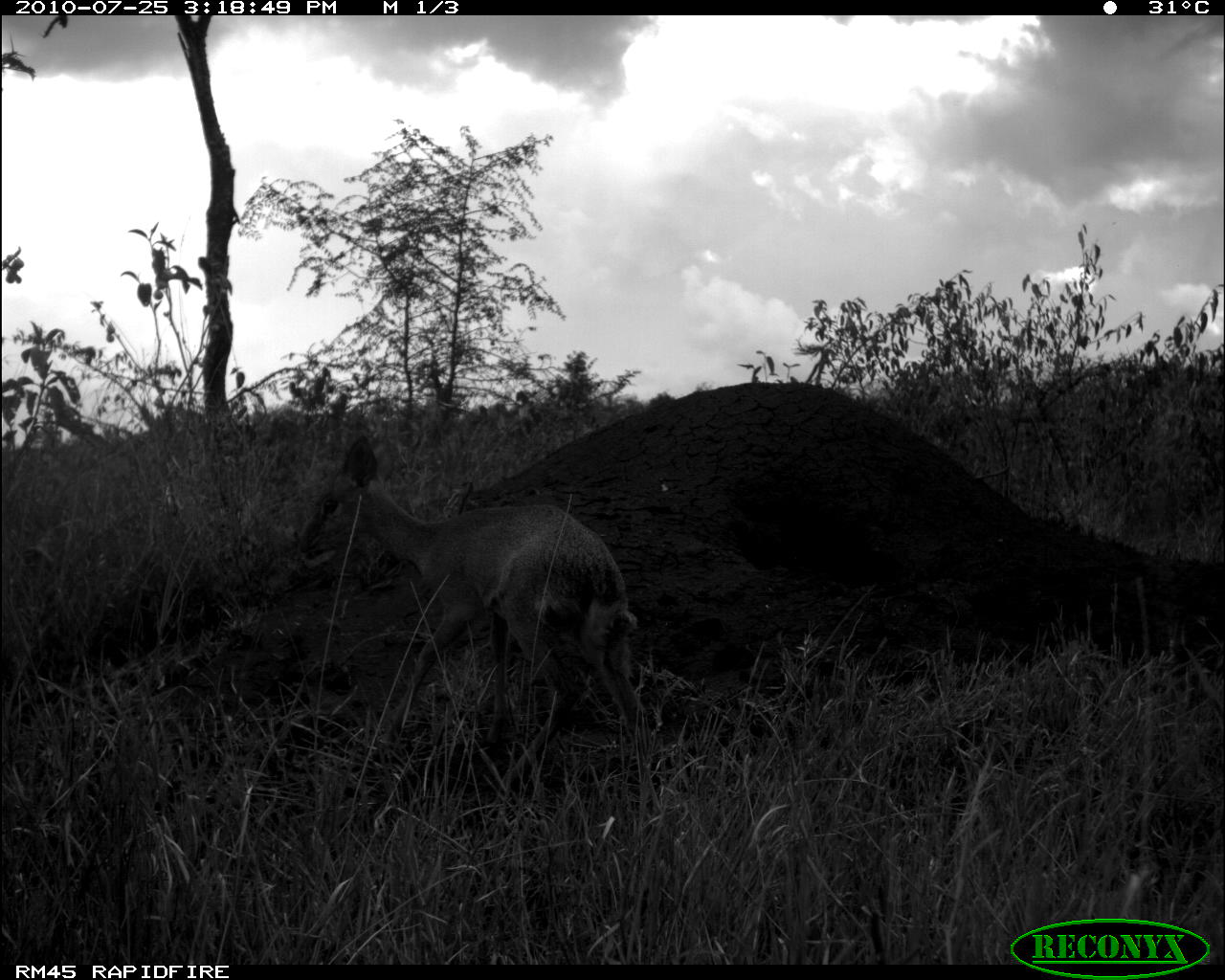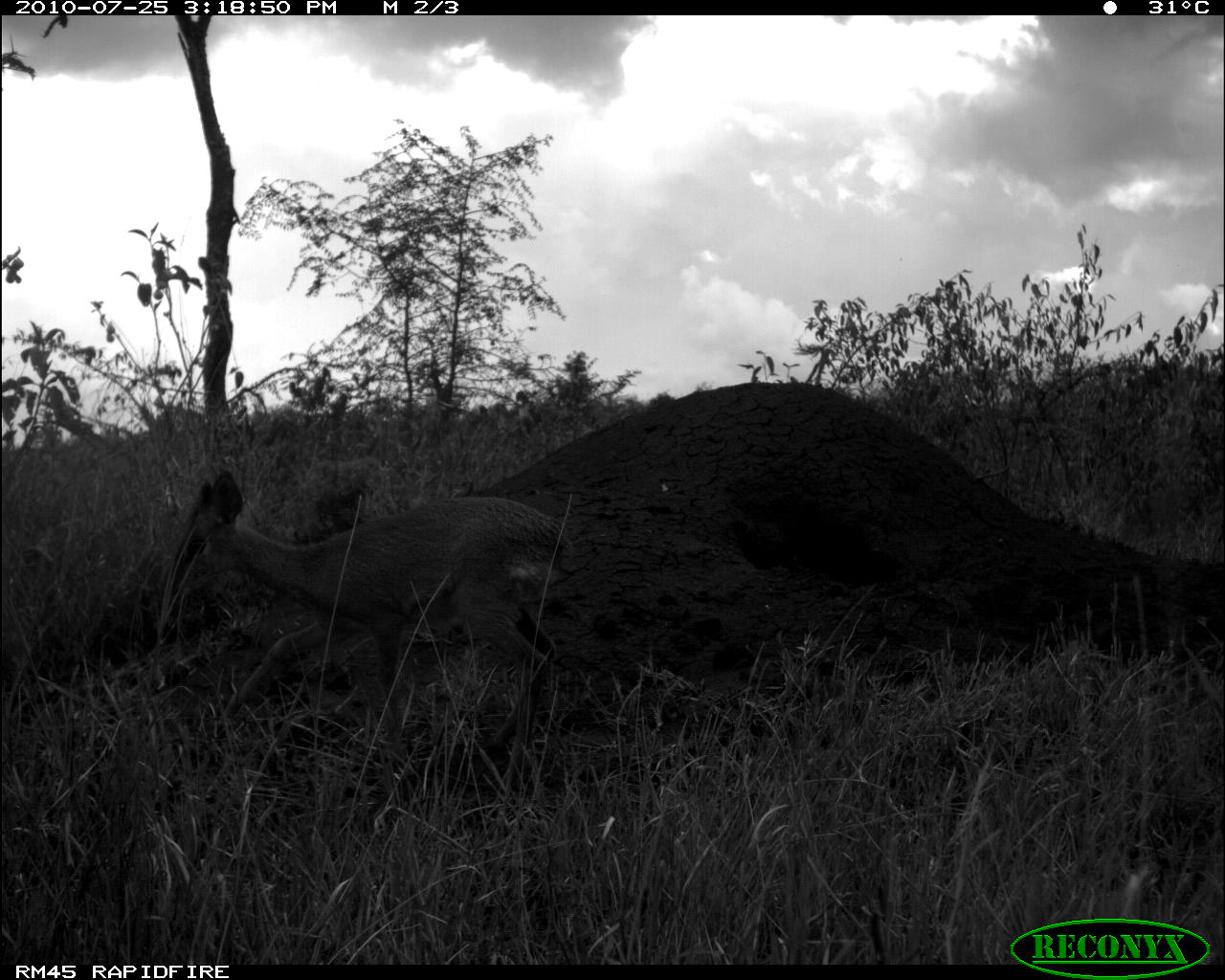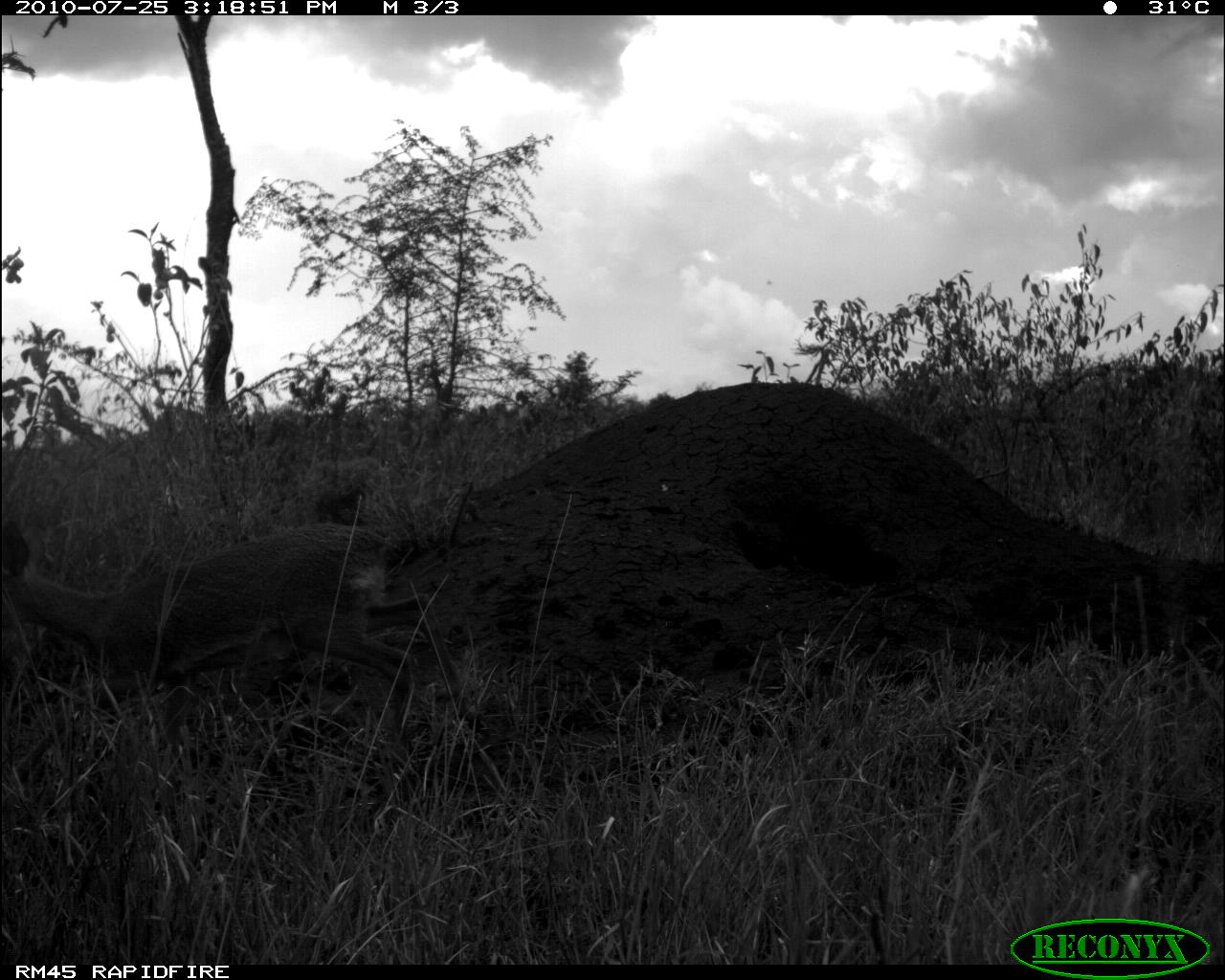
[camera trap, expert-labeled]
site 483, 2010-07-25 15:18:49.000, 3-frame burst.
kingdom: Animalia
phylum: Chordata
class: Mammalia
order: Artiodactyla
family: Bovidae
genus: Madoqua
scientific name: Madoqua guentheri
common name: günther's dik-dik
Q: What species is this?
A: Madoqua guentheri (günther's dik-dik).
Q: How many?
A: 1.